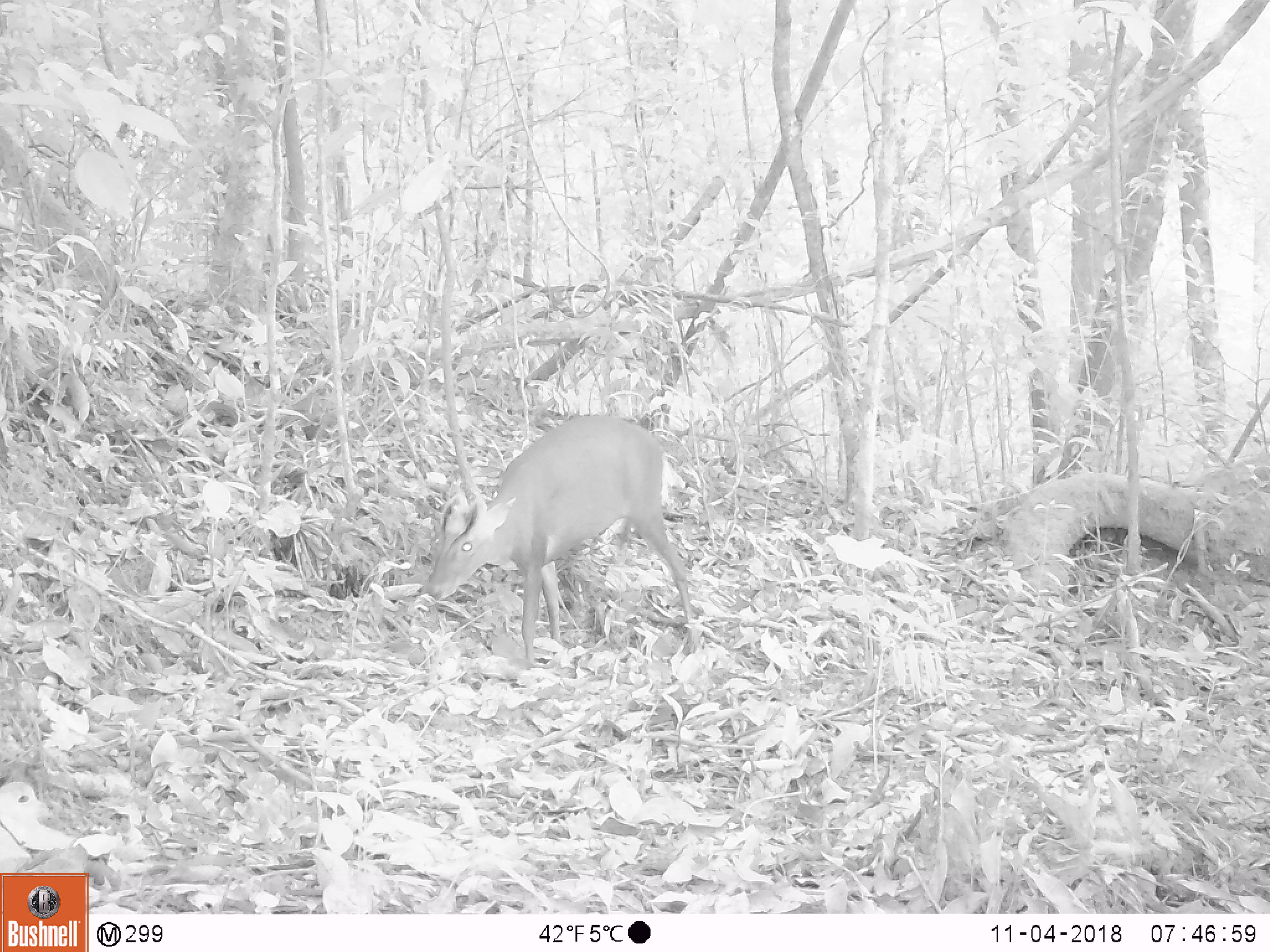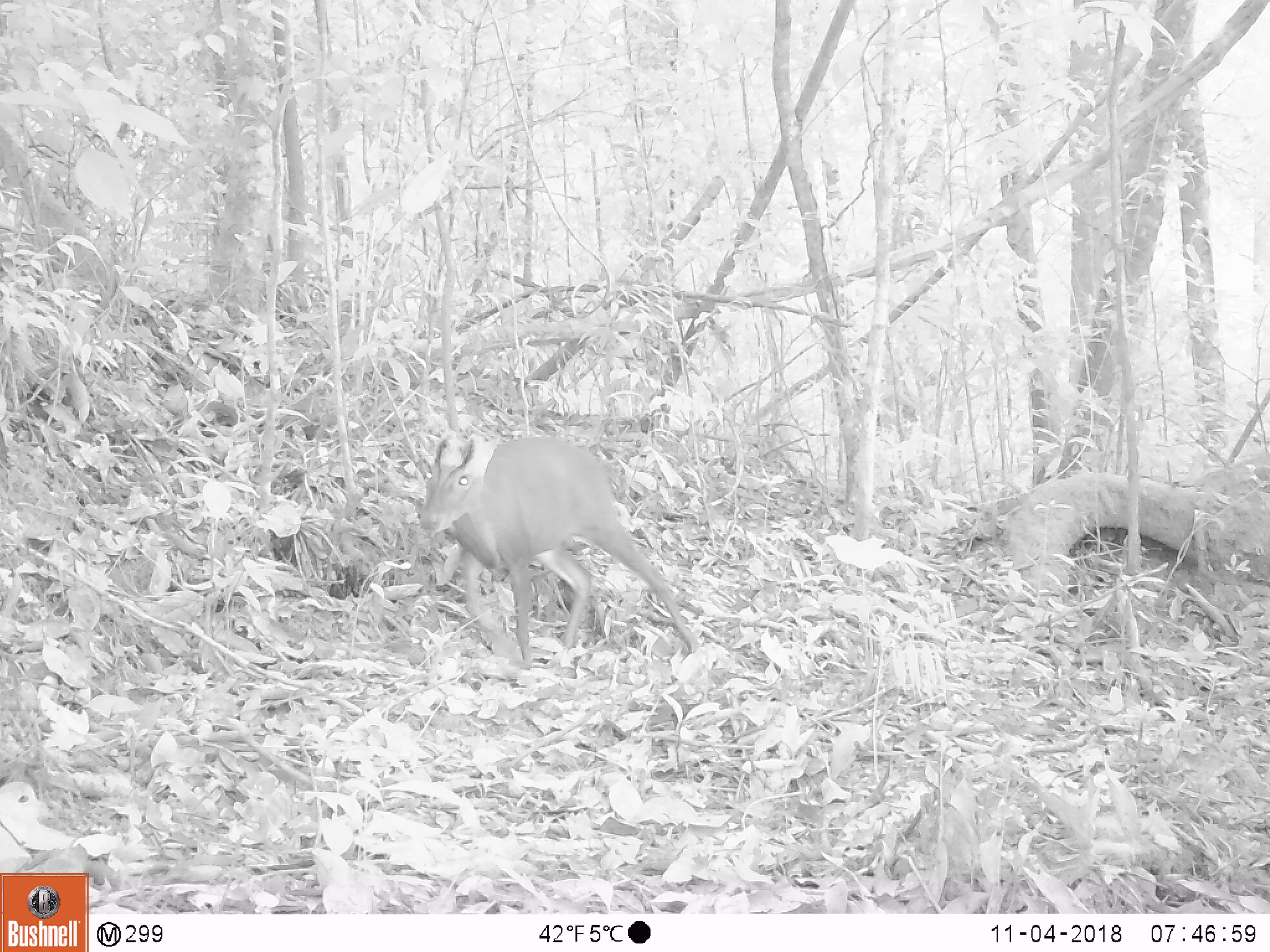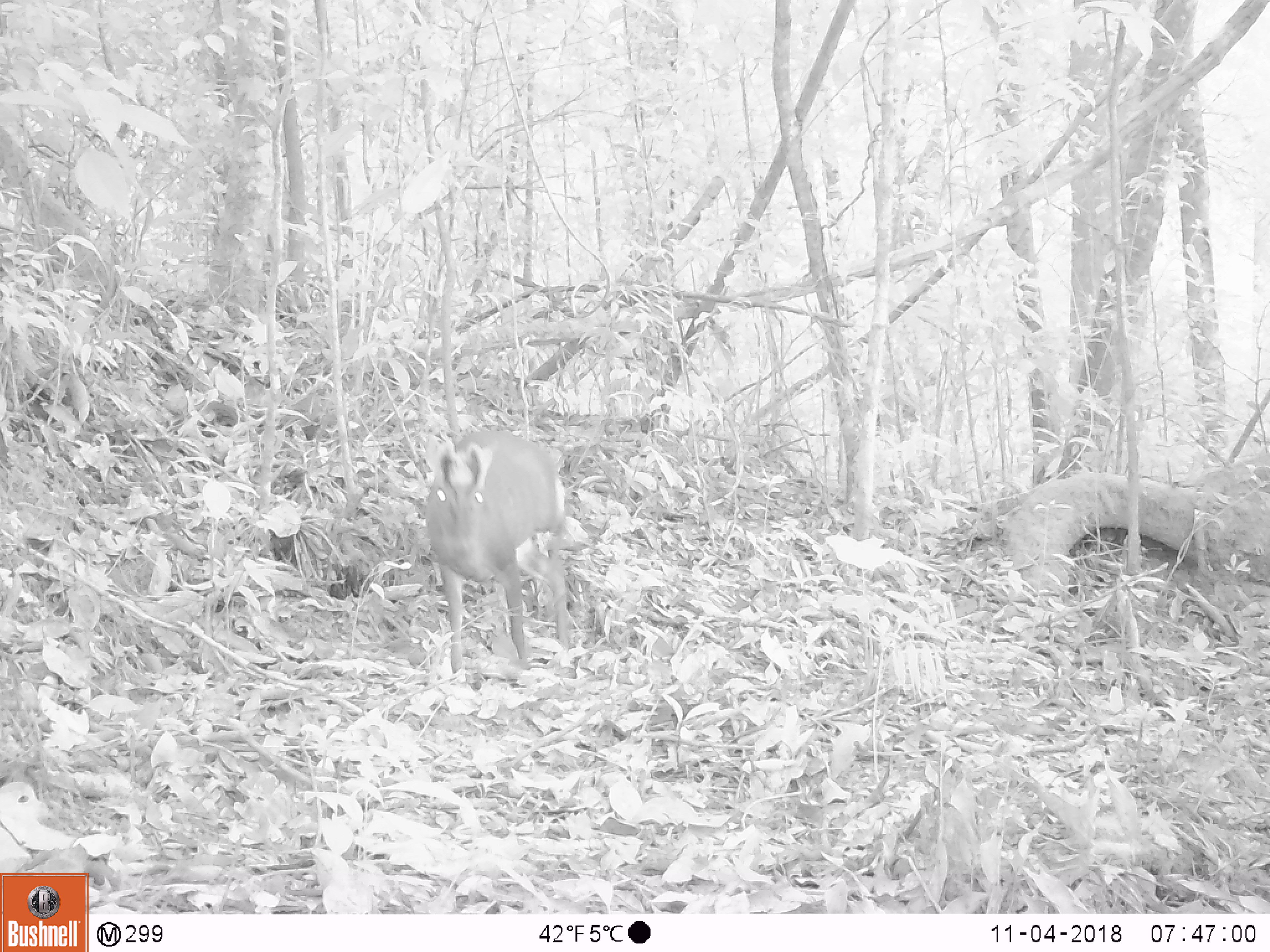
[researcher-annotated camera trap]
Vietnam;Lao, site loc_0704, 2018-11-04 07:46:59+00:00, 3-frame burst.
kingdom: Animalia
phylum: Chordata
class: Mammalia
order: Artiodactyla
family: Cervidae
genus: Muntiacus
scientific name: Muntiacus rooseveltorum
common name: roosevelt's muntjac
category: roosevelts muntjac group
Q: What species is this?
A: Roosevelts muntjac group (roosevelt's muntjac) (Muntiacus rooseveltorum).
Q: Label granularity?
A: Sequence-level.